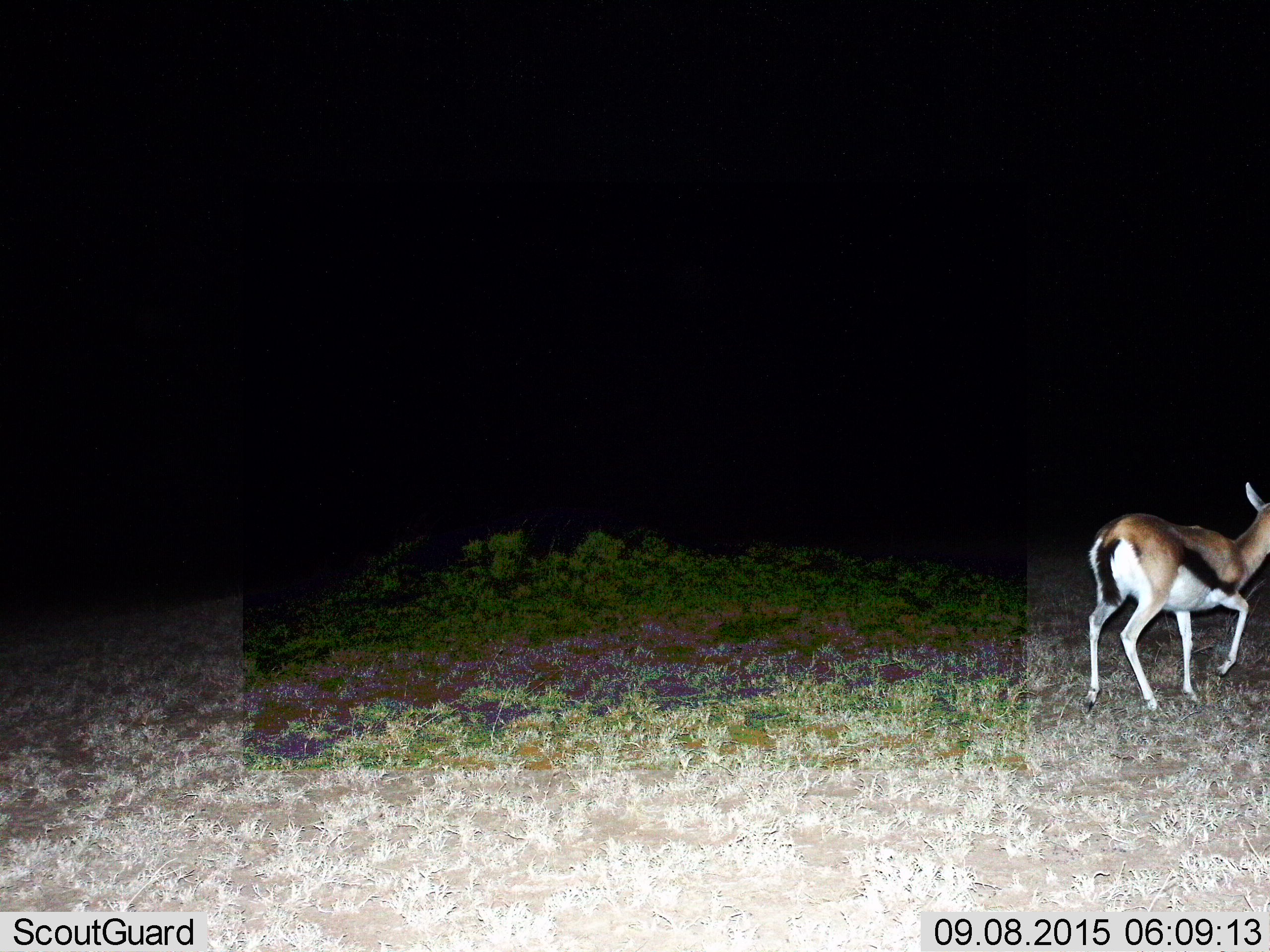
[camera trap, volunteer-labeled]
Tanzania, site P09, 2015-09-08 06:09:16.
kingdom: Animalia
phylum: Chordata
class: Mammalia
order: Artiodactyla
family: Bovidae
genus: Eudorcas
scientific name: Eudorcas thomsonii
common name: thomson's gazelle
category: gazellethomsons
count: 1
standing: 12%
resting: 0%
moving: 88%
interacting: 0%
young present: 0%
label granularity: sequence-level